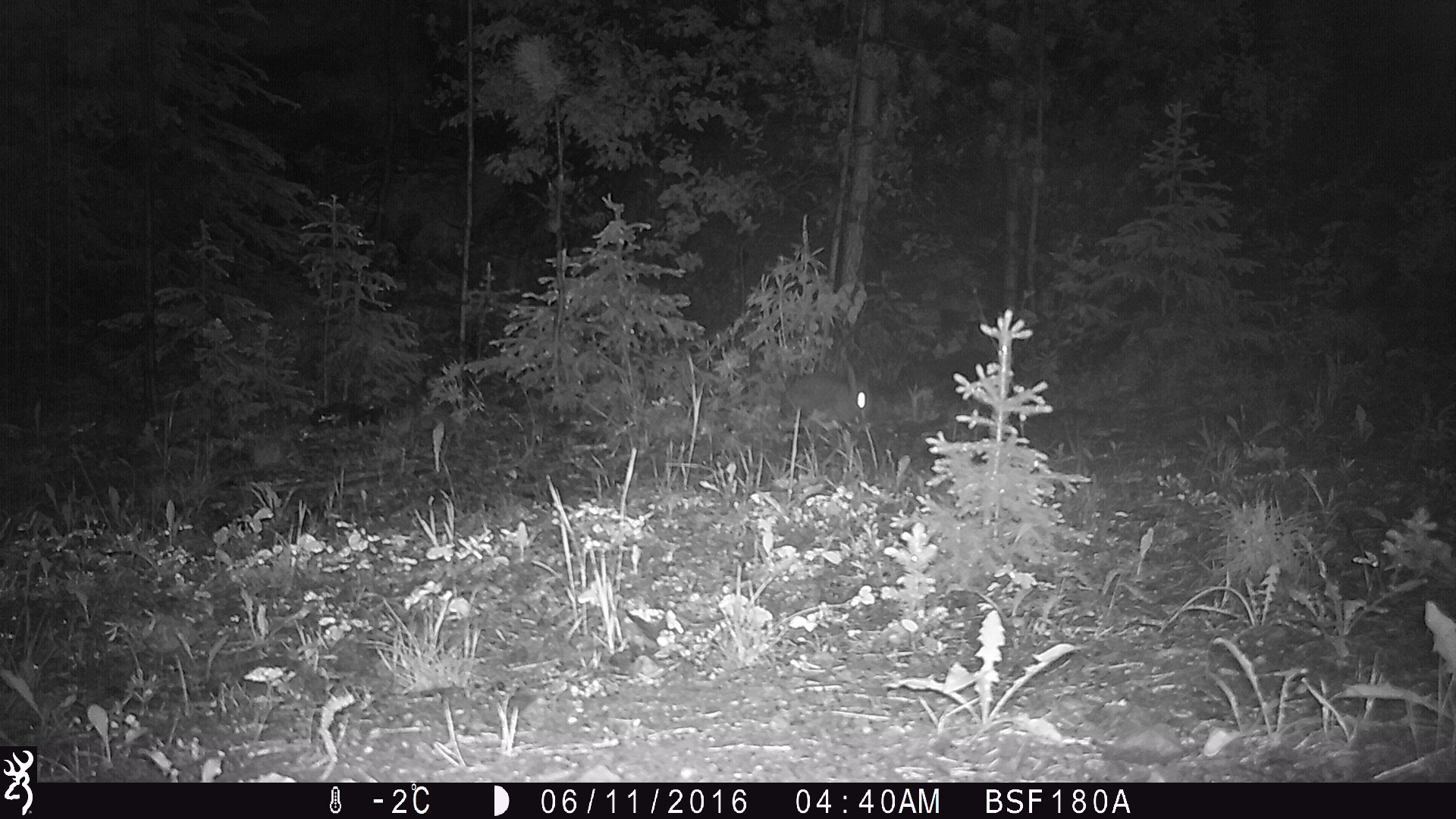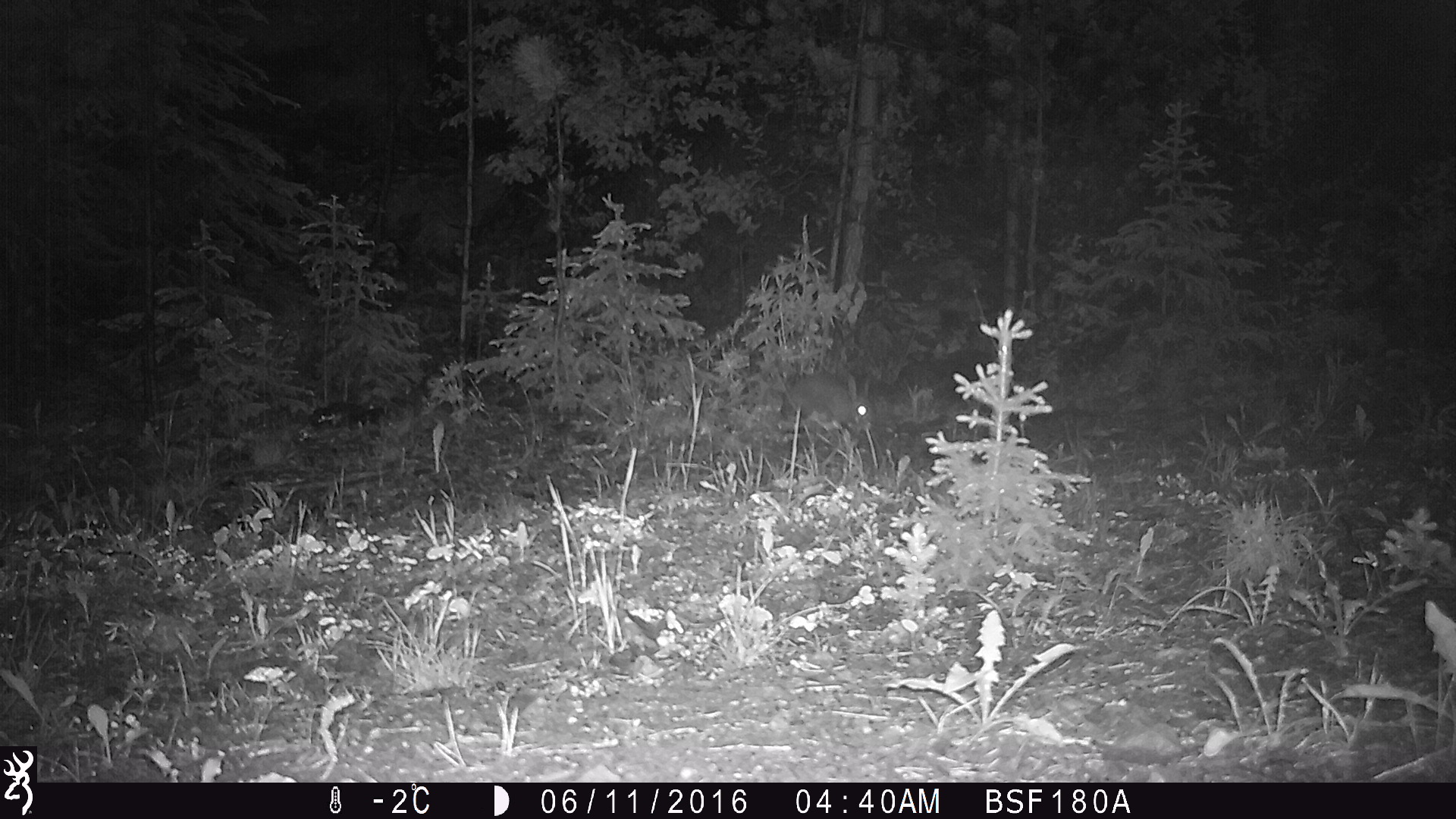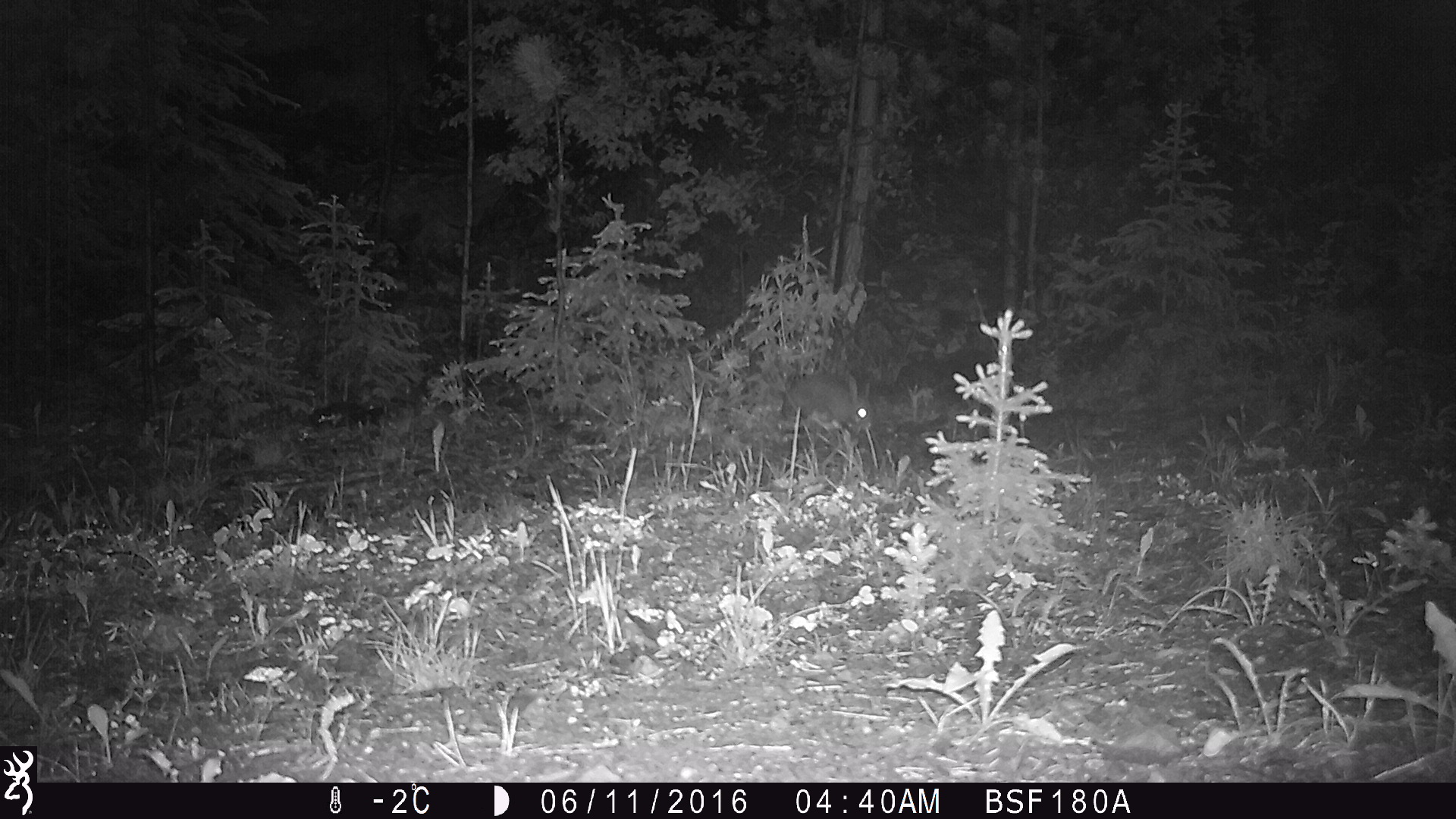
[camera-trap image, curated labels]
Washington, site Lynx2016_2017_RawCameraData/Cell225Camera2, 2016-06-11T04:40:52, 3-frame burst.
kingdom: Animalia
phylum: Chordata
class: Mammalia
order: Lagomorpha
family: Leporidae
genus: Lepus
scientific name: Lepus americanus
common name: snowshoe hare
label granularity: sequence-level